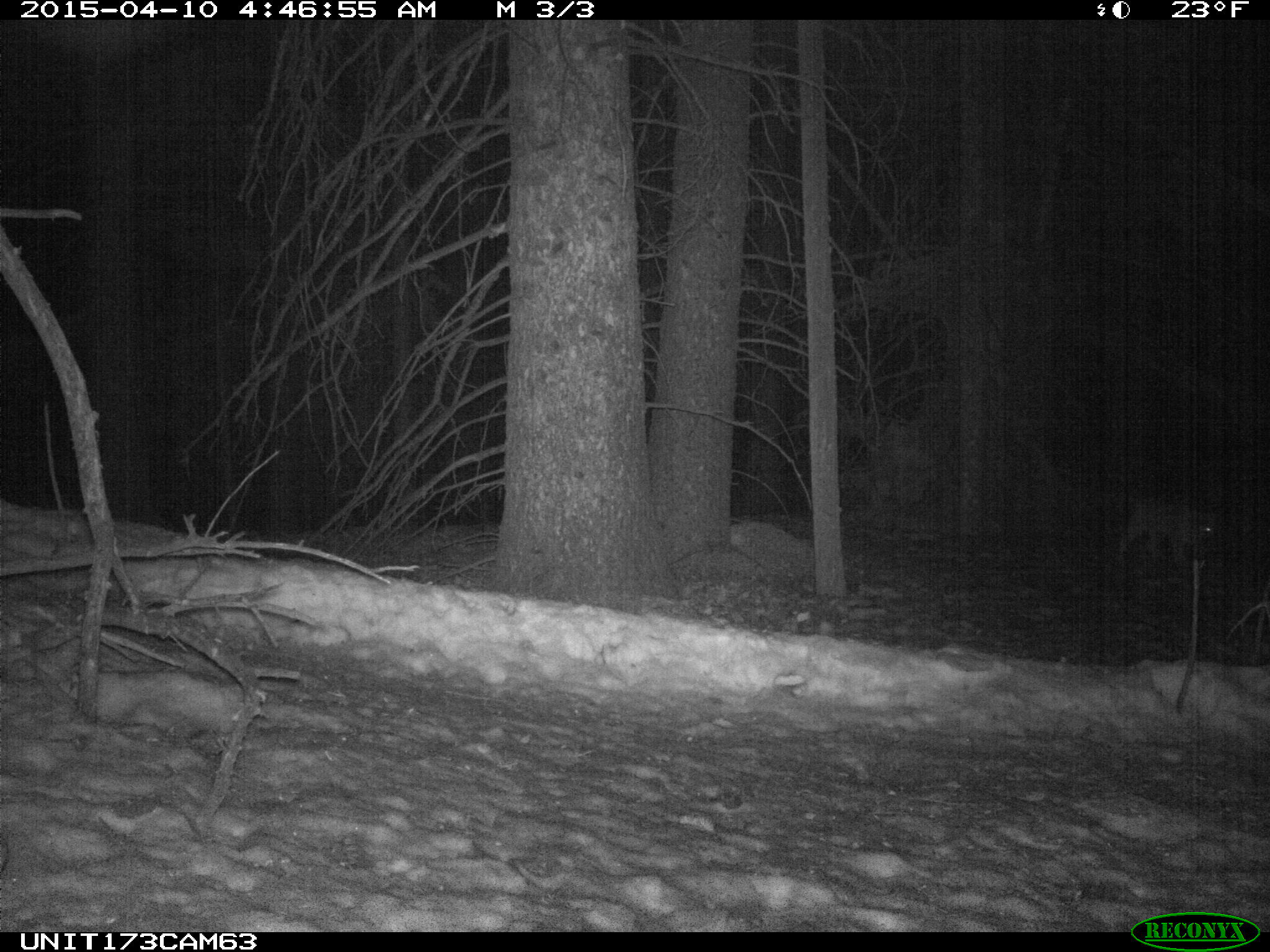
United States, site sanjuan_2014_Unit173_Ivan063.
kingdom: Animalia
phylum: Chordata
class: Mammalia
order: Carnivora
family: Felidae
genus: Lynx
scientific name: Lynx rufus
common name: bobcat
Lynx rufus (bobcat).